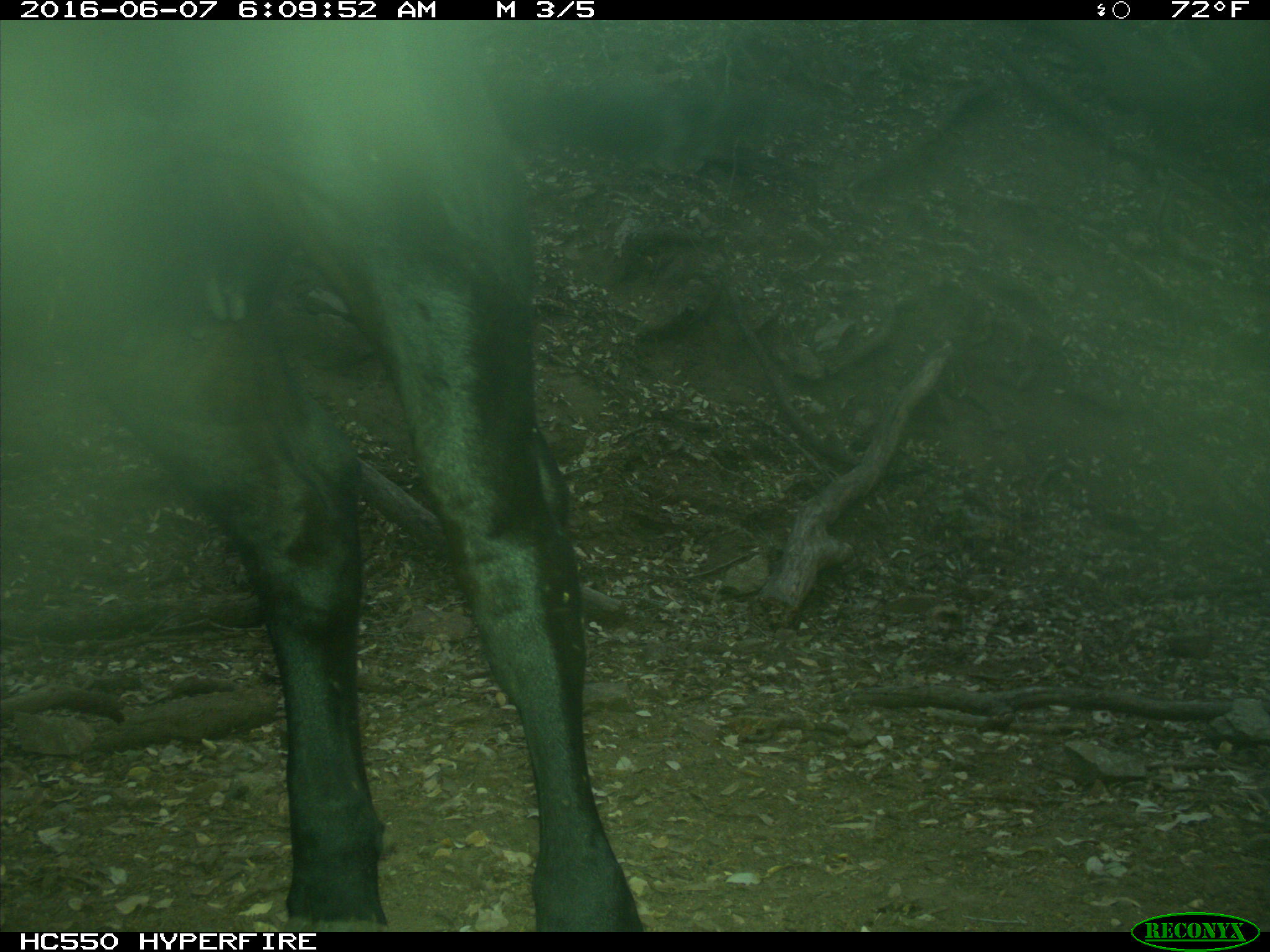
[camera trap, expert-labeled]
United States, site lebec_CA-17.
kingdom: Animalia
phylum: Chordata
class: Mammalia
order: Artiodactyla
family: Bovidae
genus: Bos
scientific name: Bos taurus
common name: domestic cow